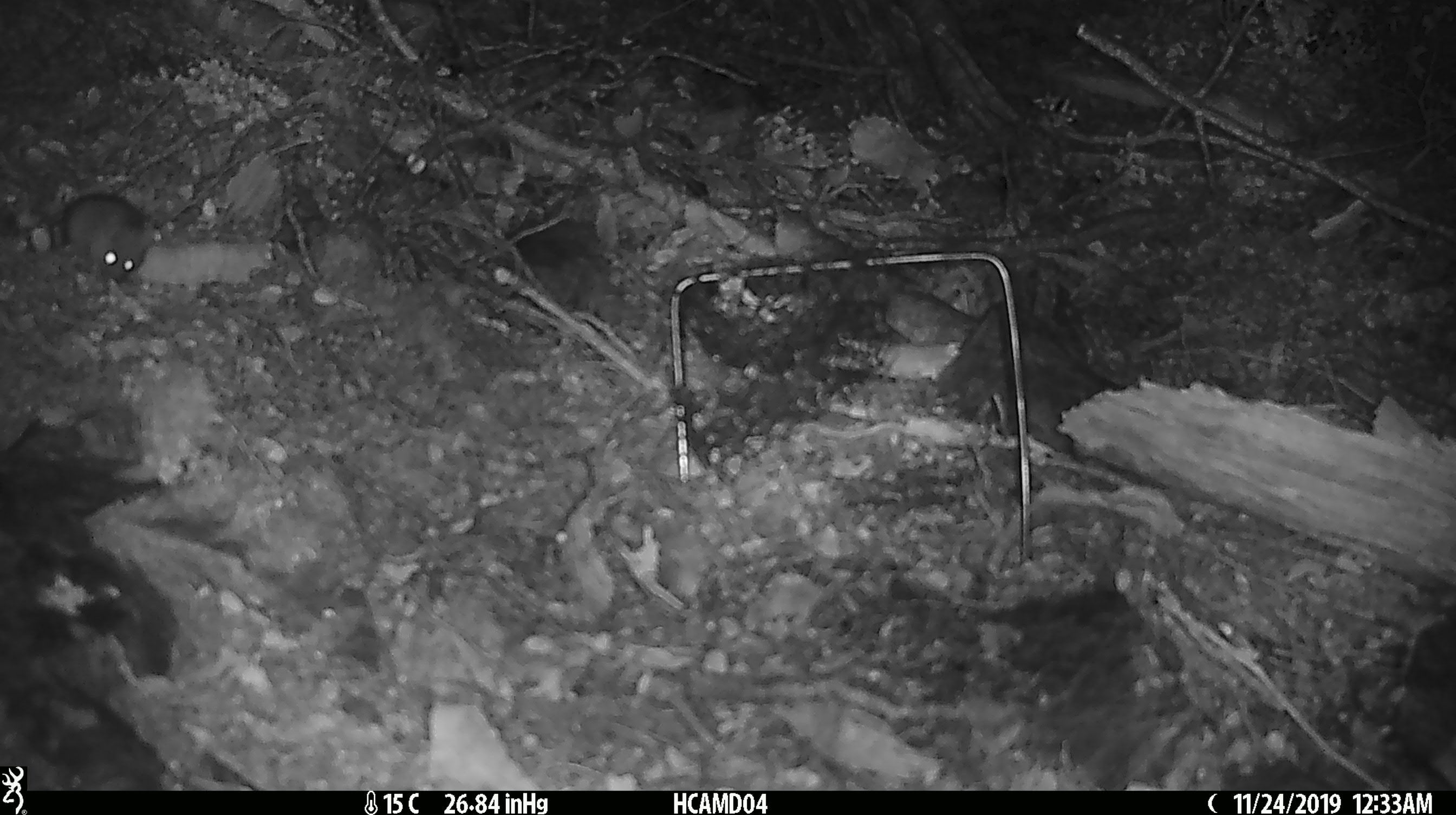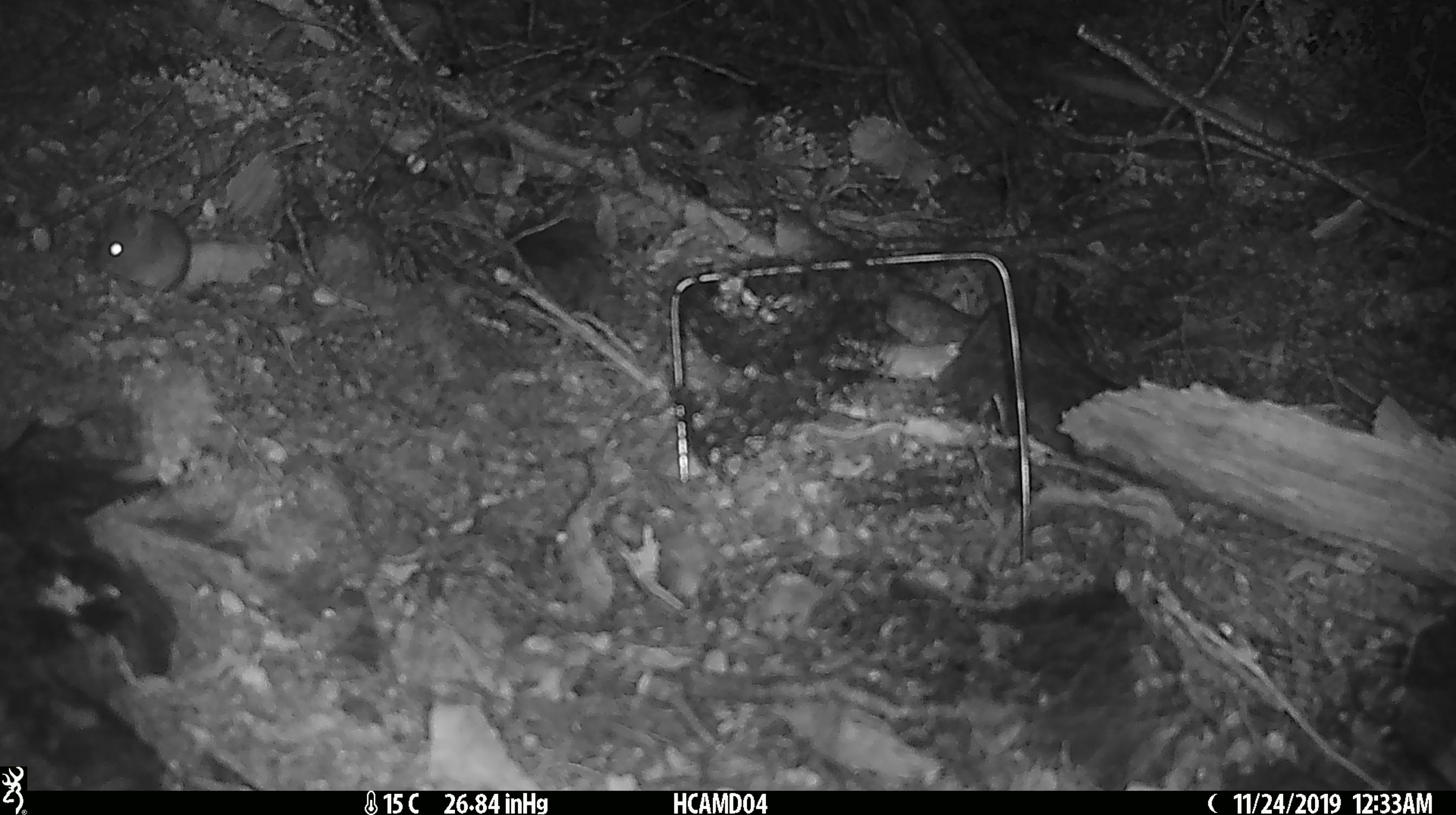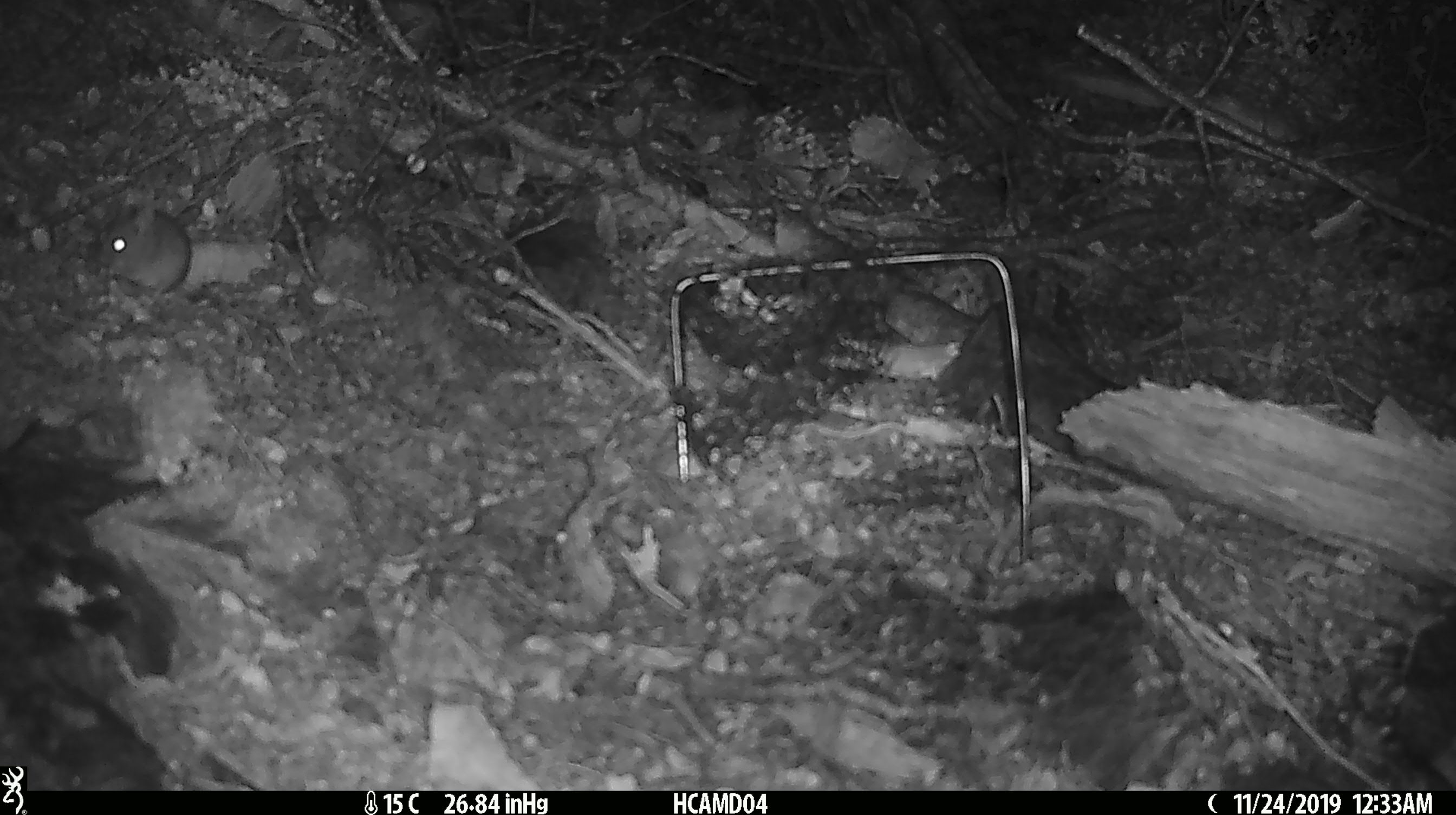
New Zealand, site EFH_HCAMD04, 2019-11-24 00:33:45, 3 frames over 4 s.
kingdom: Animalia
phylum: Chordata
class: Mammalia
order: Rodentia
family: Muridae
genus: Mus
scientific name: Mus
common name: mouse